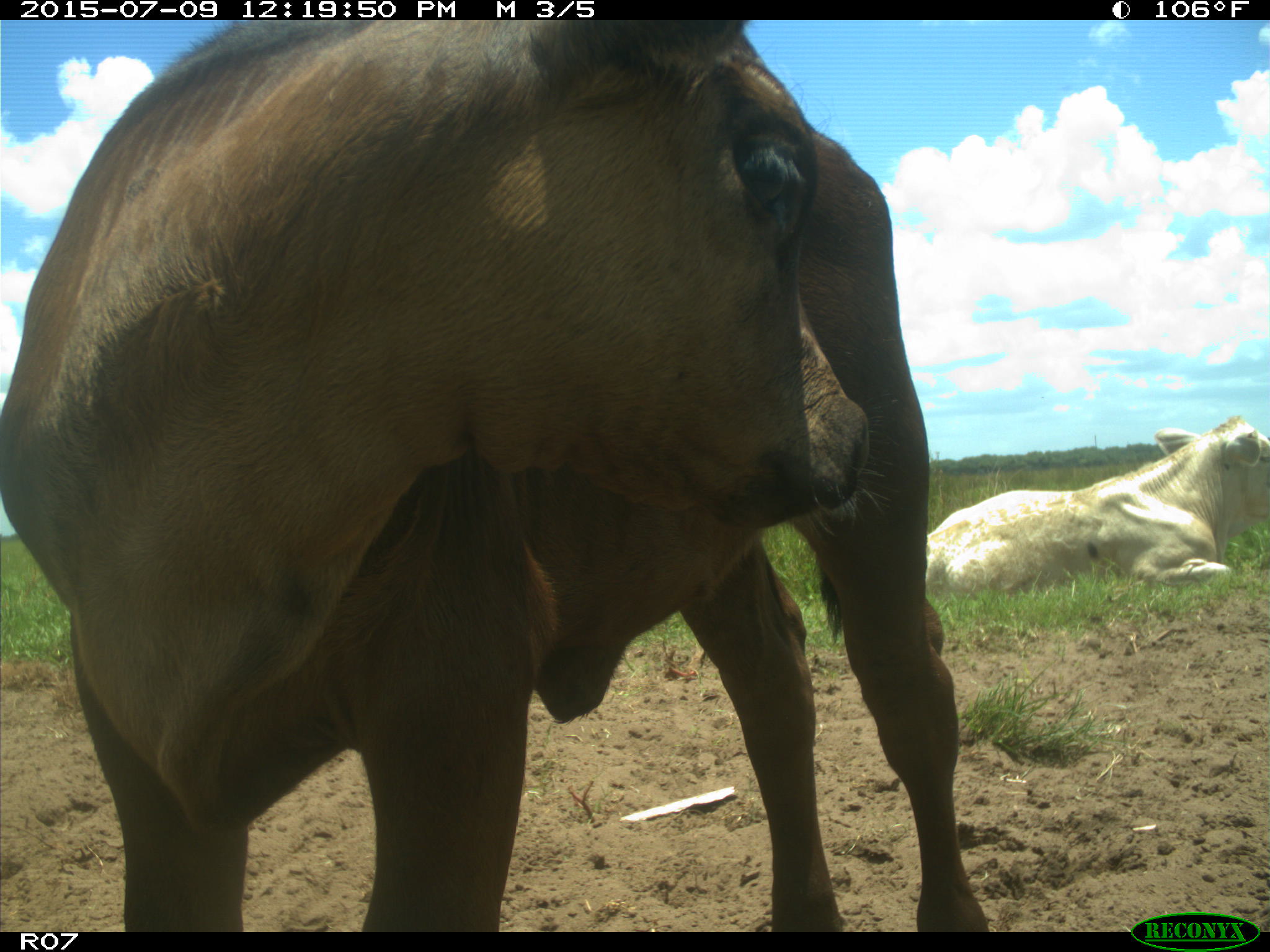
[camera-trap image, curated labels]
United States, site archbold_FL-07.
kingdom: Animalia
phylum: Chordata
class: Mammalia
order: Artiodactyla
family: Bovidae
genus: Bos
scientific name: Bos taurus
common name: domestic cow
Bos taurus (domestic cow).